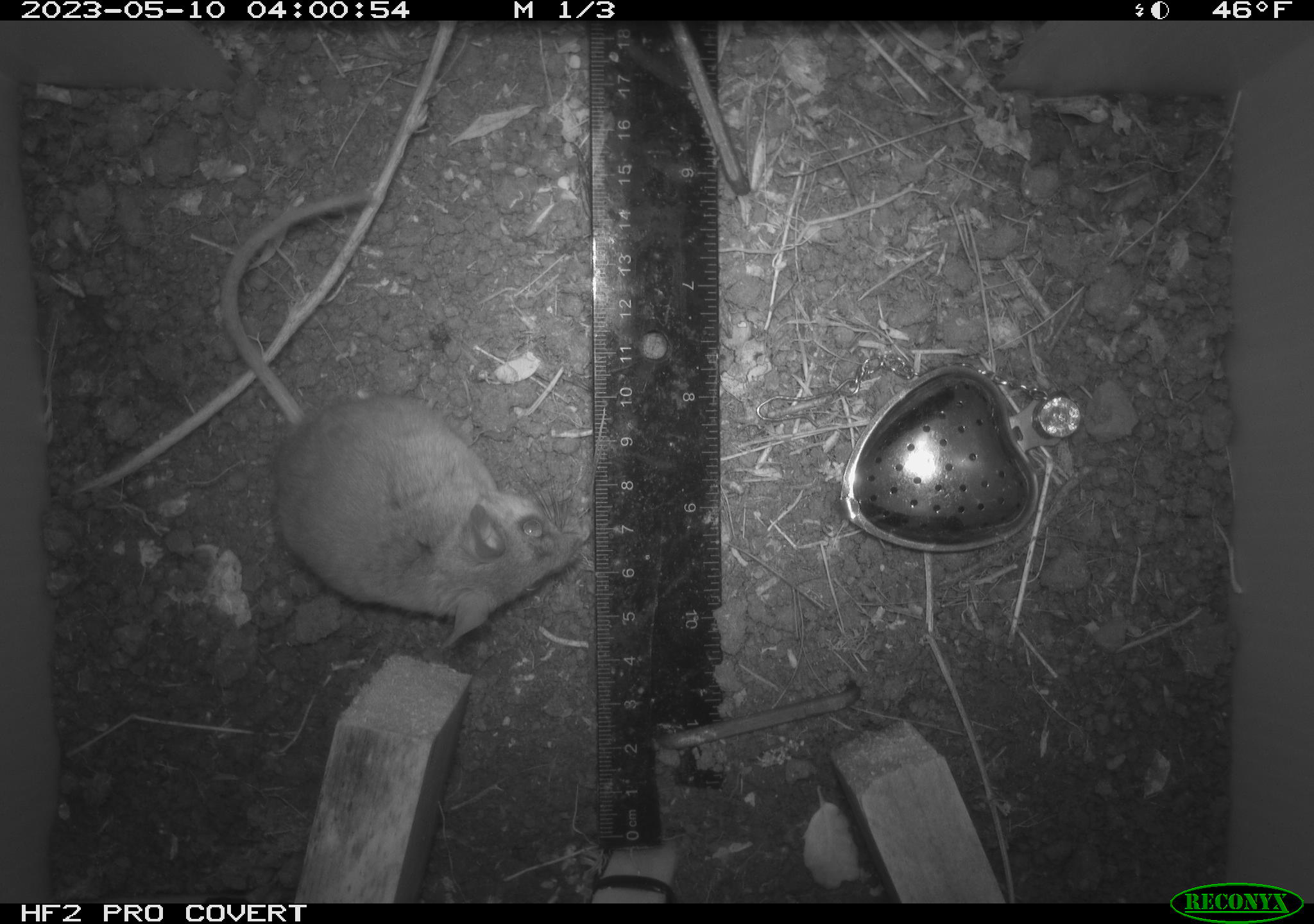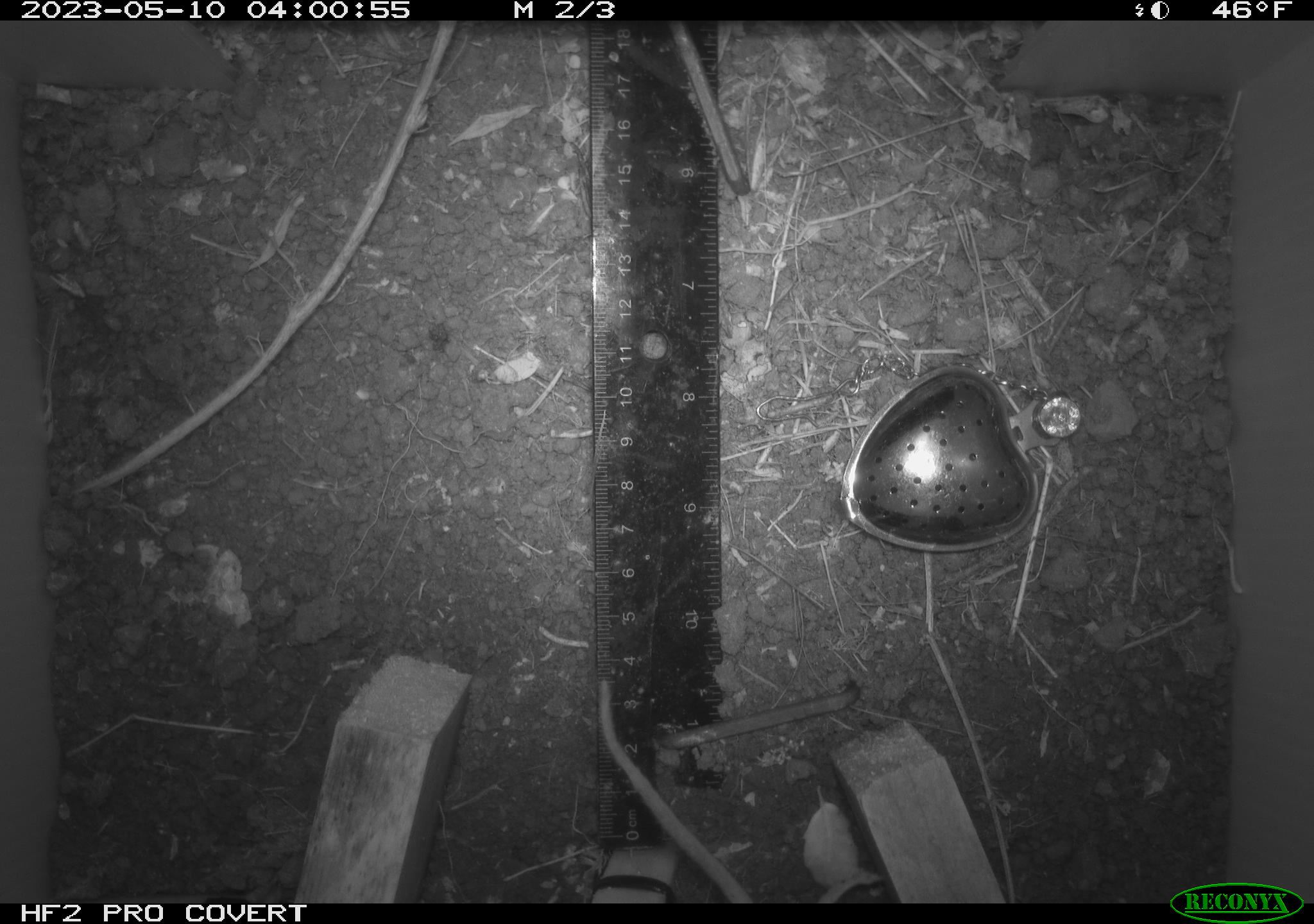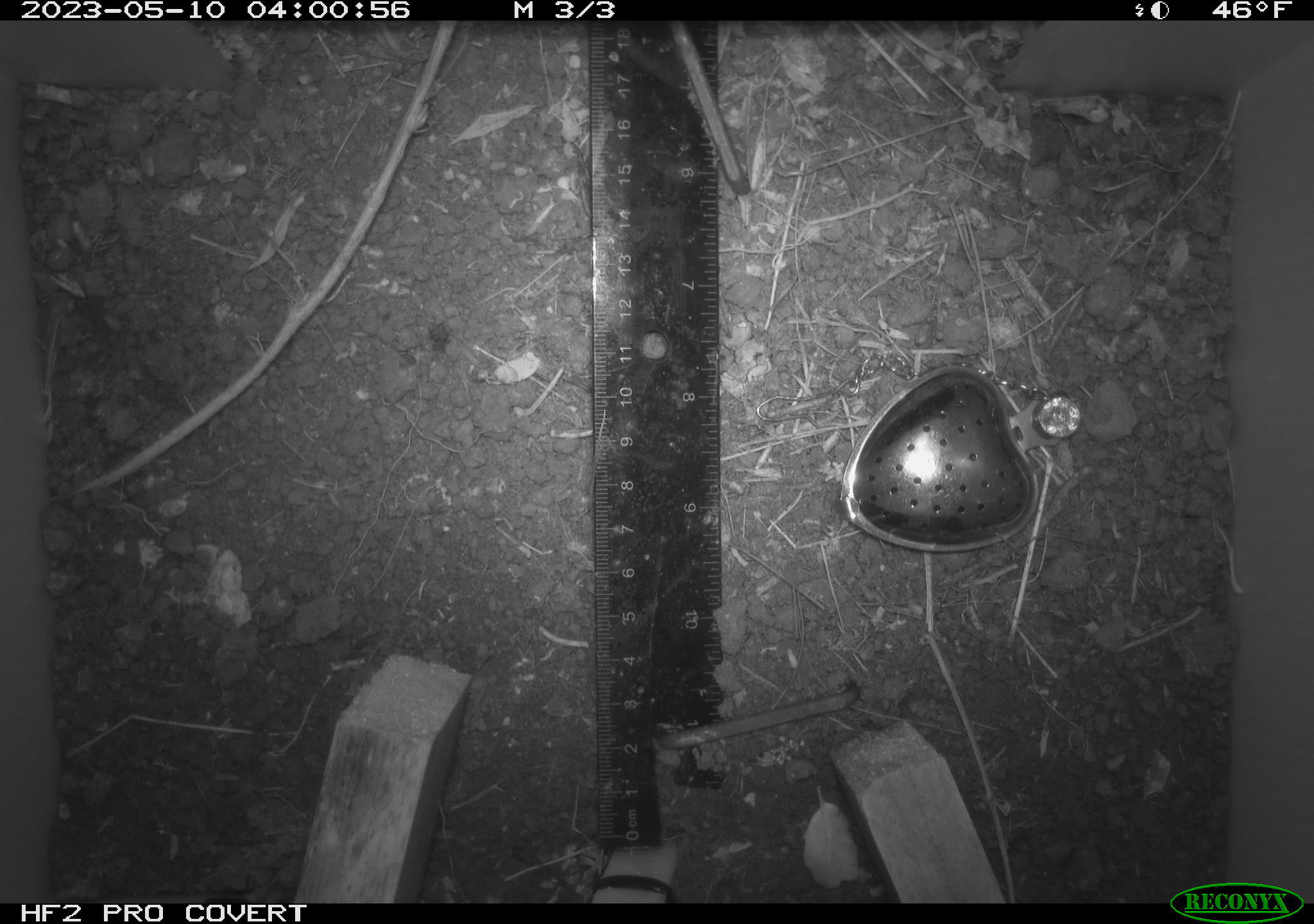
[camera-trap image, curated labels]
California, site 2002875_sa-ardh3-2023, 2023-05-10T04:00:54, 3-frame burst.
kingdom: Animalia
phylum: Chordata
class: Mammalia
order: Rodentia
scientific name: Rodentia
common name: mouse species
Mouse species (Rodentia).